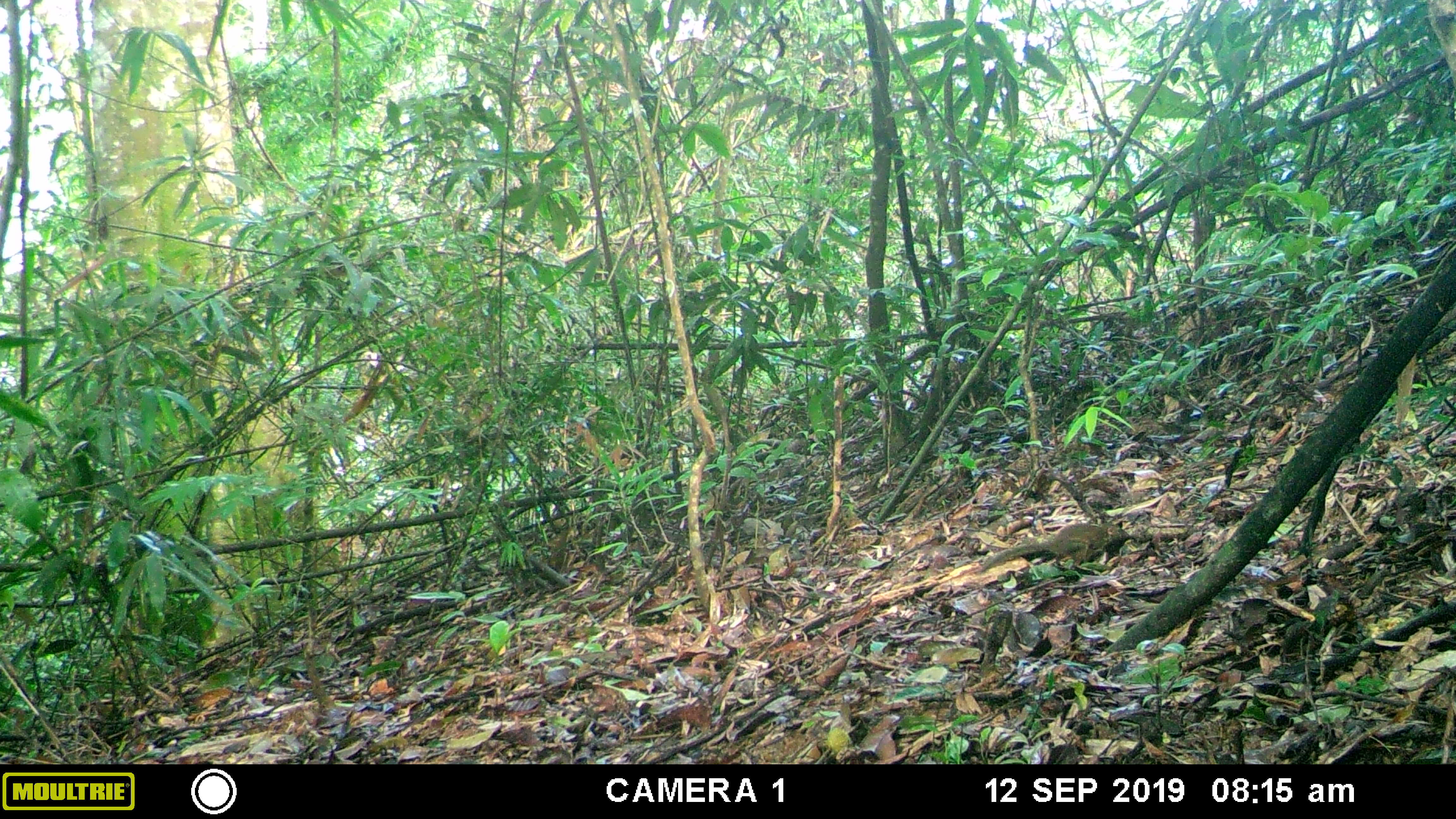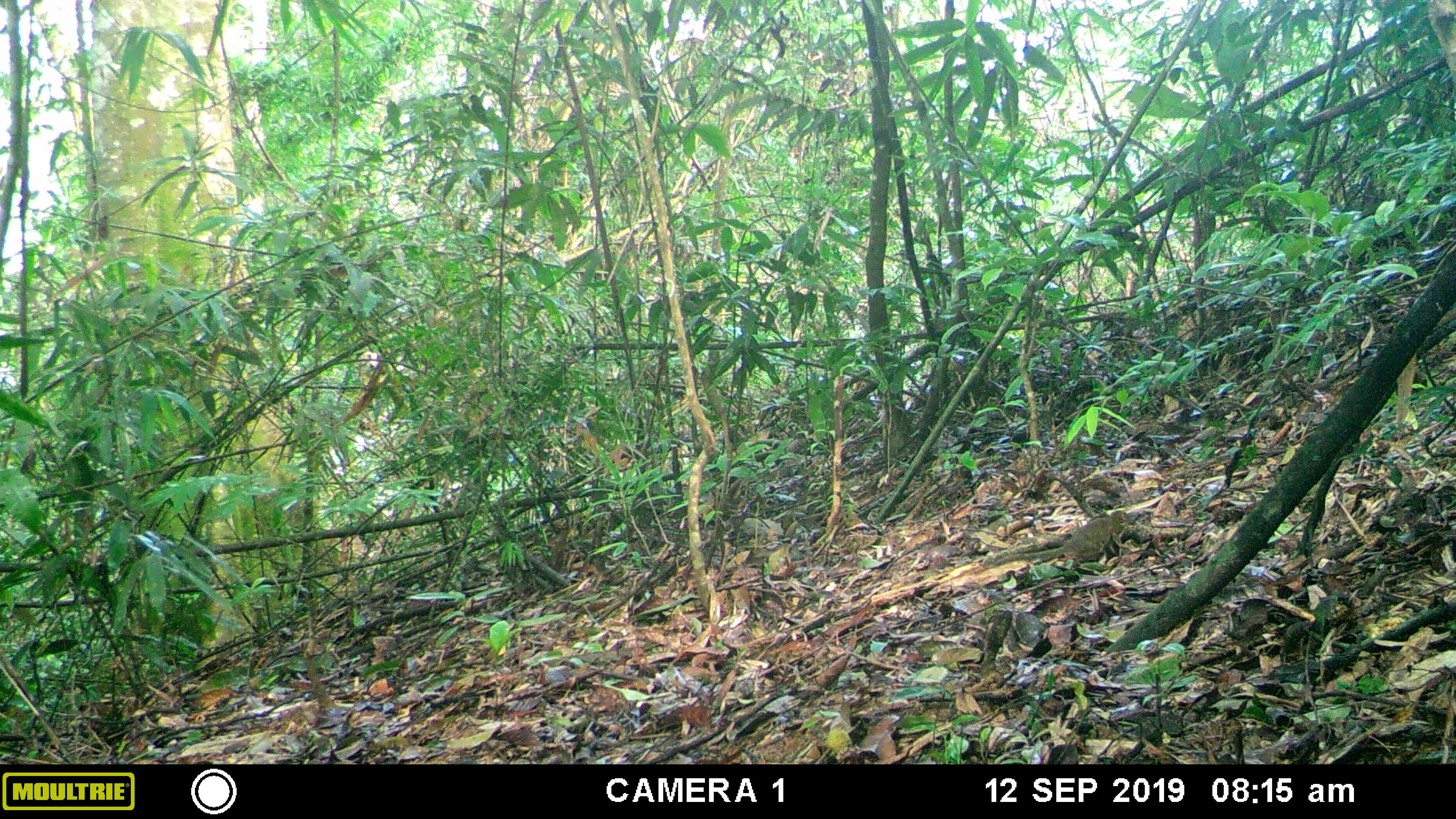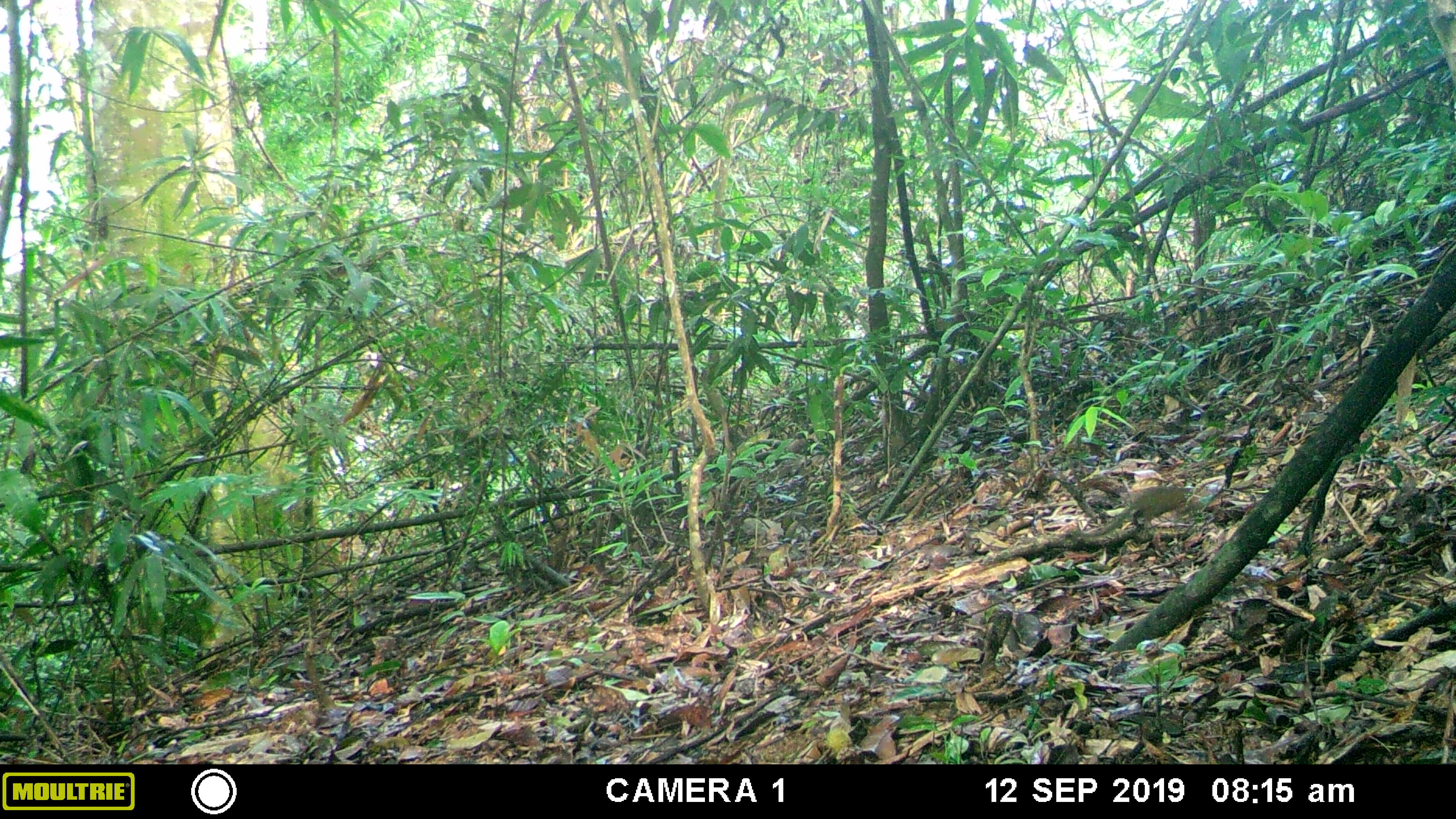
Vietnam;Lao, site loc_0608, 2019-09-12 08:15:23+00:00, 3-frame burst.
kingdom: Animalia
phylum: Chordata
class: Mammalia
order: Scandentia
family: Tupaiidae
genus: Tupaia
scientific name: Tupaia belangeri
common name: northern treeshrew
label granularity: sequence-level